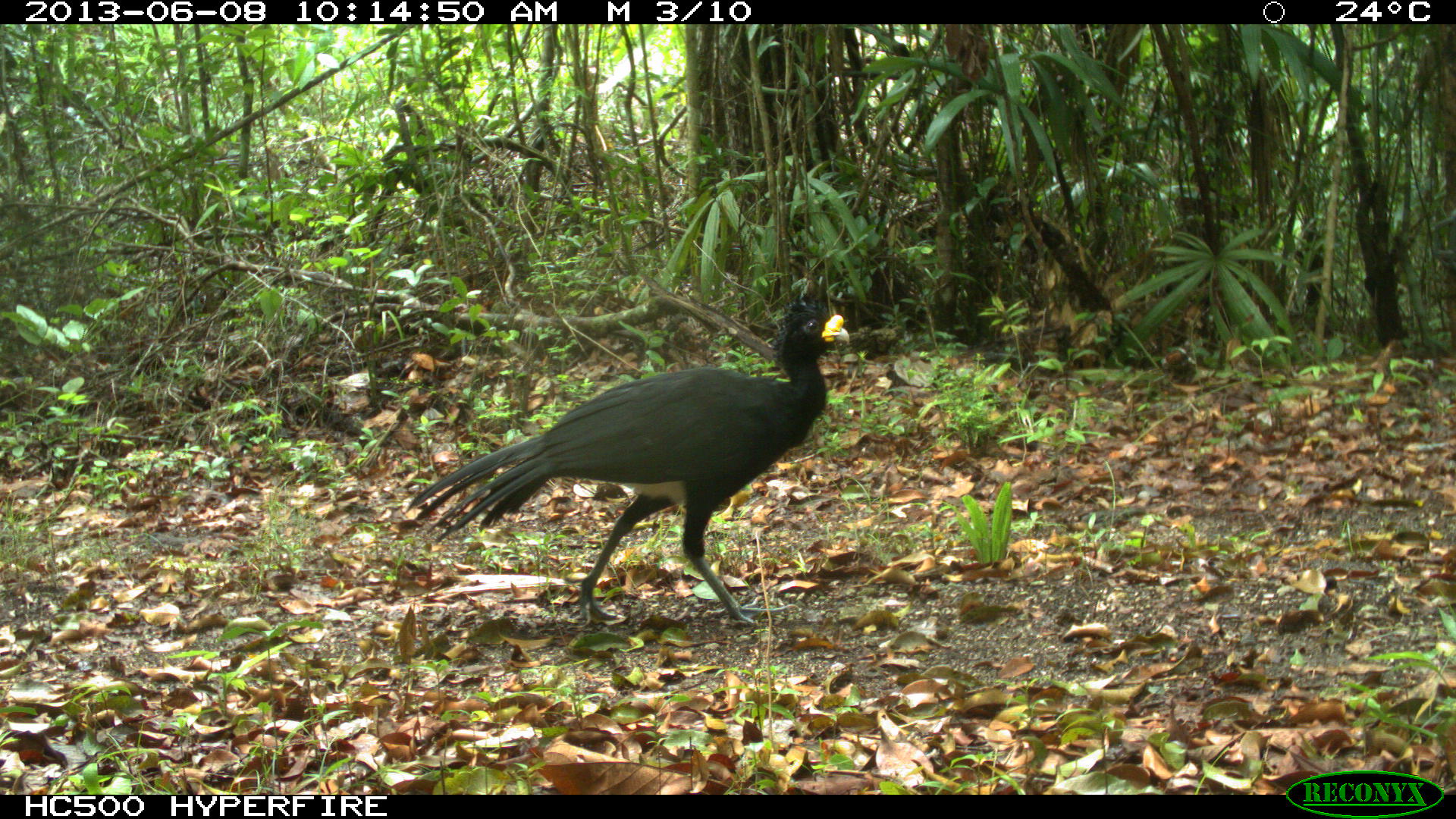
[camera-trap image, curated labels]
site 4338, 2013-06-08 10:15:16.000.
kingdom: Animalia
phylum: Chordata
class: Aves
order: Galliformes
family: Cracidae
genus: Crax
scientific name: Crax rubra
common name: great curassow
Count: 1.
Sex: male.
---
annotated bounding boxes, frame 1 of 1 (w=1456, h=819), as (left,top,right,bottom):
crax rubra: (406,293,850,628)